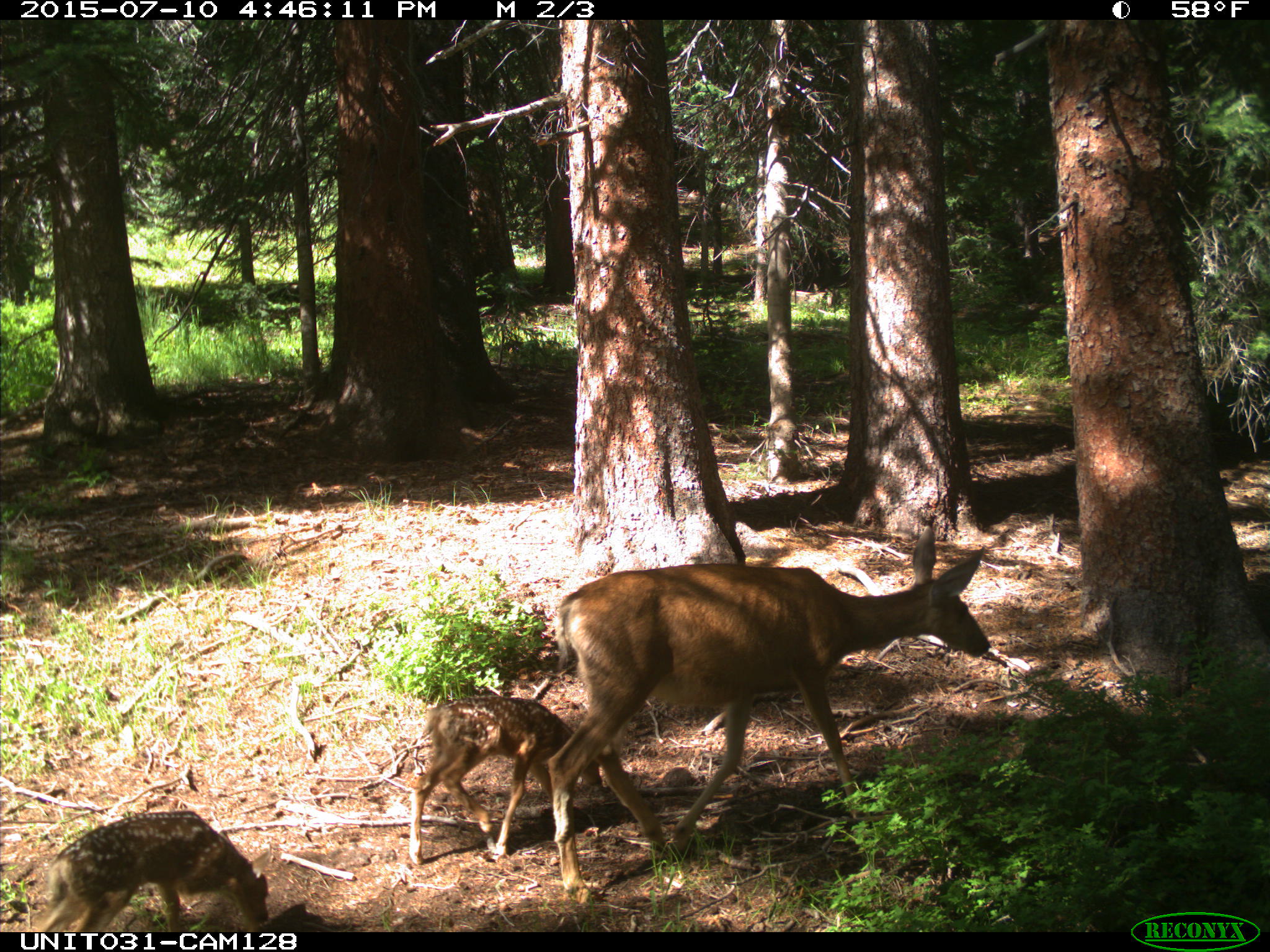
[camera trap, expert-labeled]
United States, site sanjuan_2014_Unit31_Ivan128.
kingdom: Animalia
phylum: Chordata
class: Mammalia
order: Artiodactyla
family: Cervidae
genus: Odocoileus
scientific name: Odocoileus hemionus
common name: mule deer